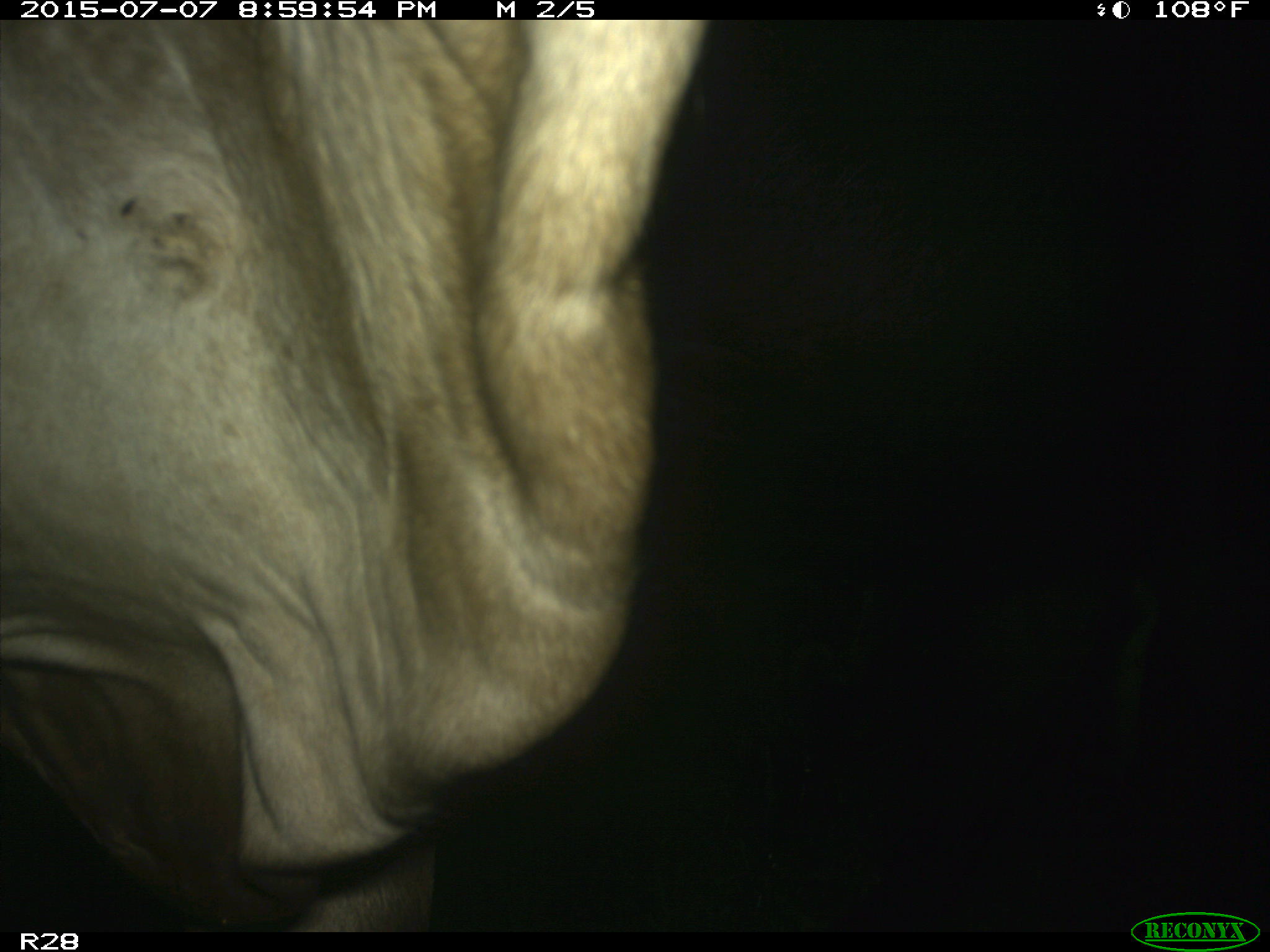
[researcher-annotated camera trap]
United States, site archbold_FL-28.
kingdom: Animalia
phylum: Chordata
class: Mammalia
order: Artiodactyla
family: Bovidae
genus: Bos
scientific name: Bos taurus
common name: domestic cow